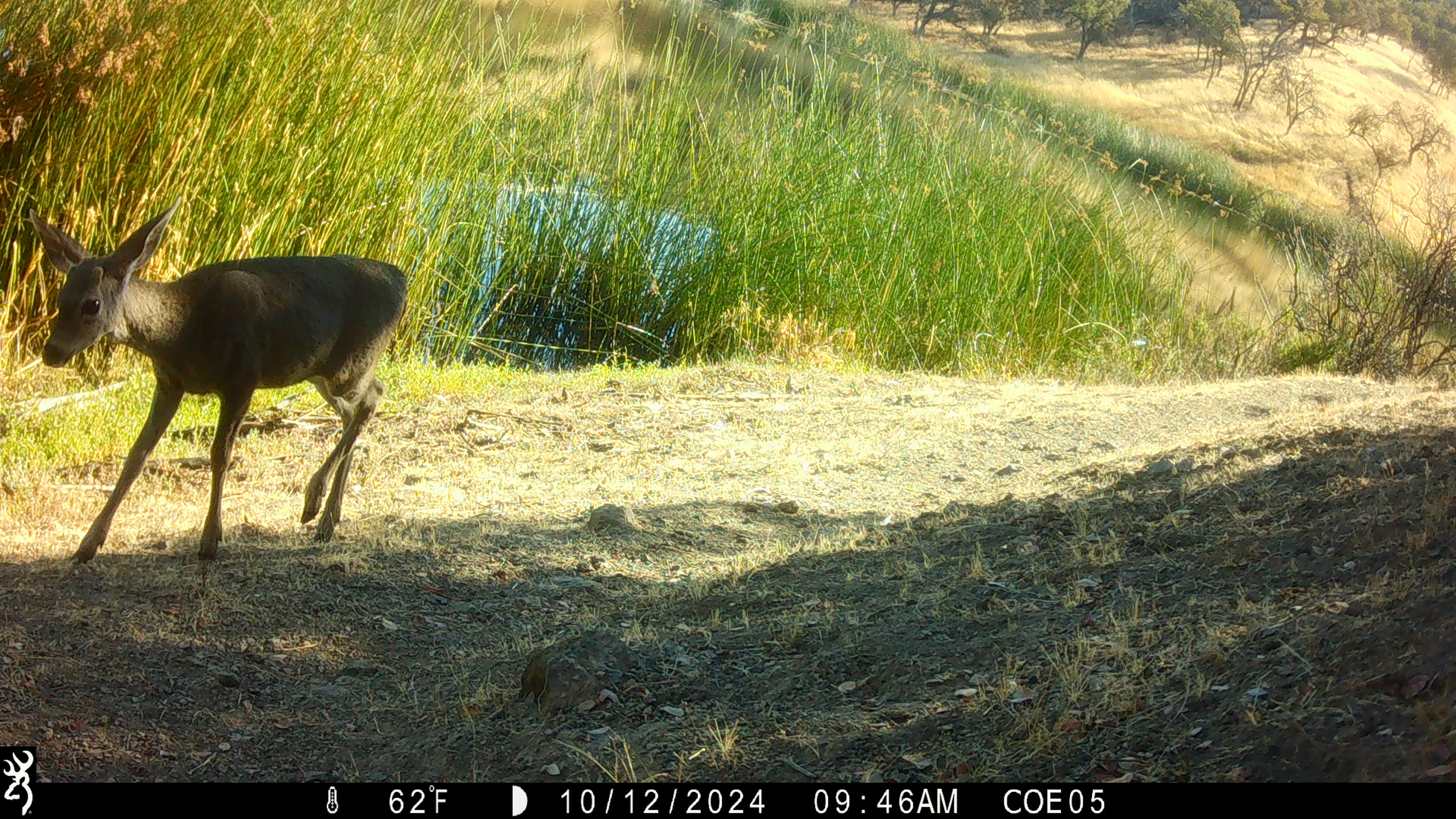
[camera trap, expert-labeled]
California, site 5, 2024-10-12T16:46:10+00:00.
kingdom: Animalia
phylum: Chordata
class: Mammalia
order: Artiodactyla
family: Cervidae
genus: Odocoileus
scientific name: Odocoileus hemionus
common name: mule deer